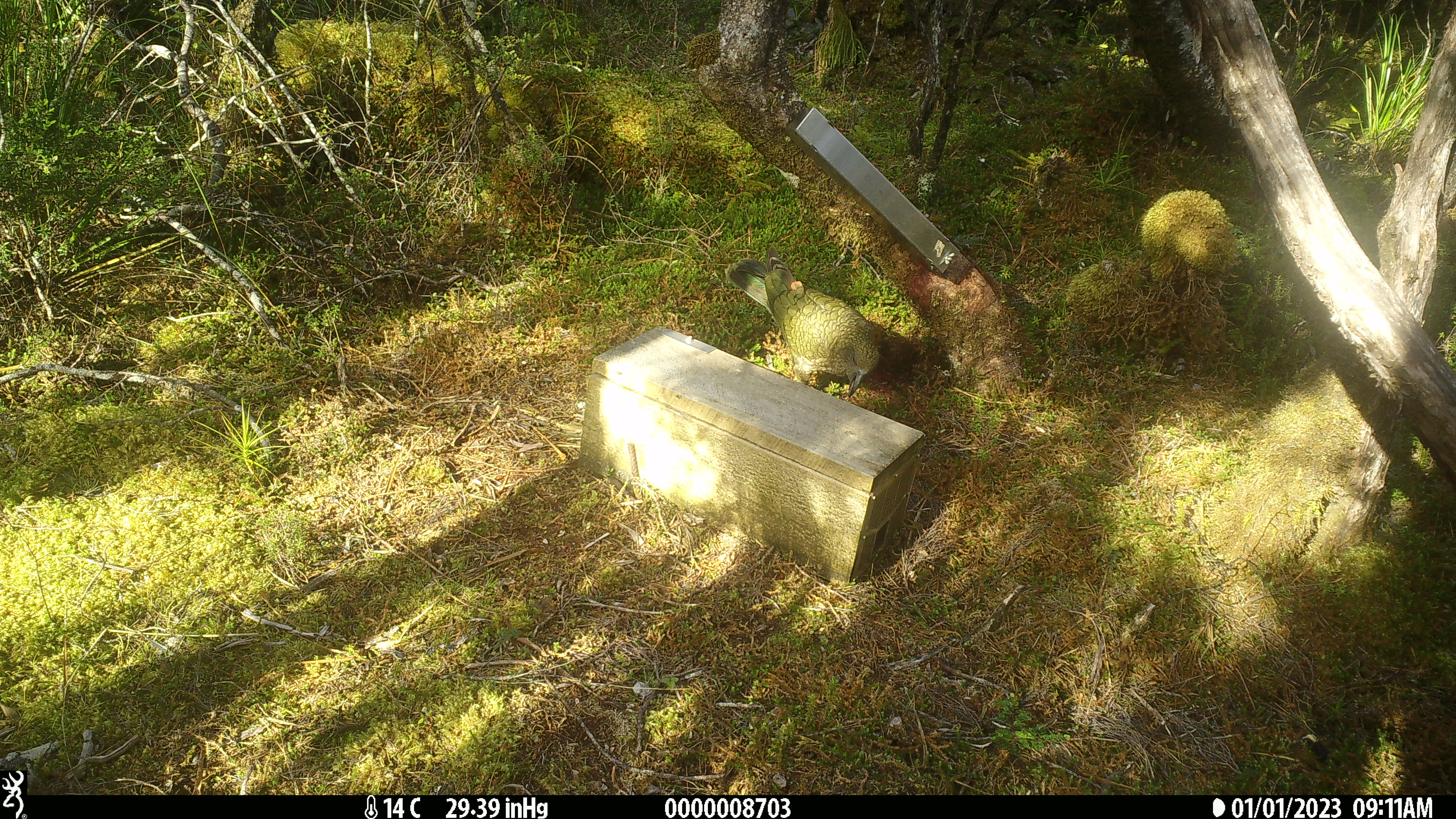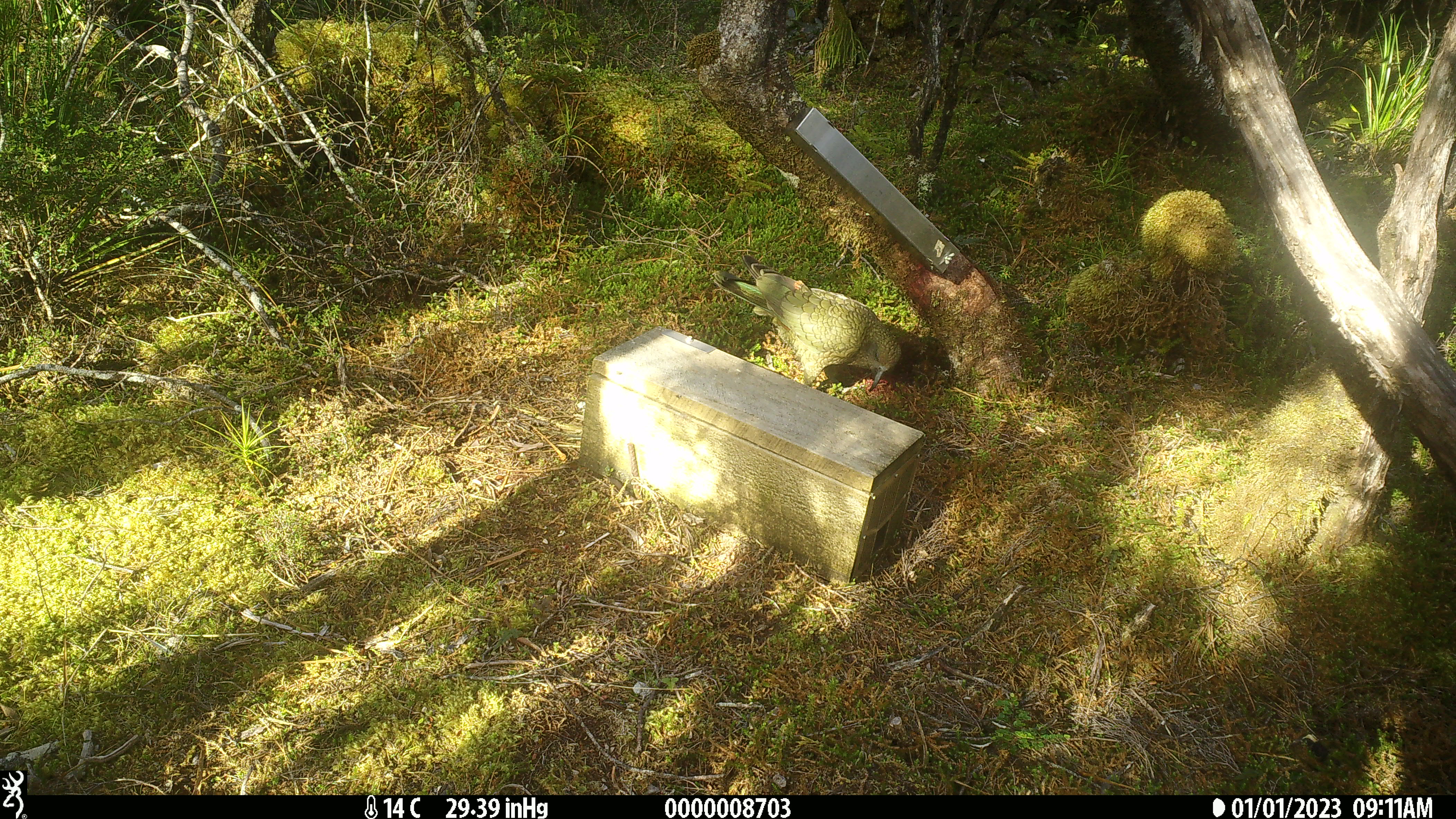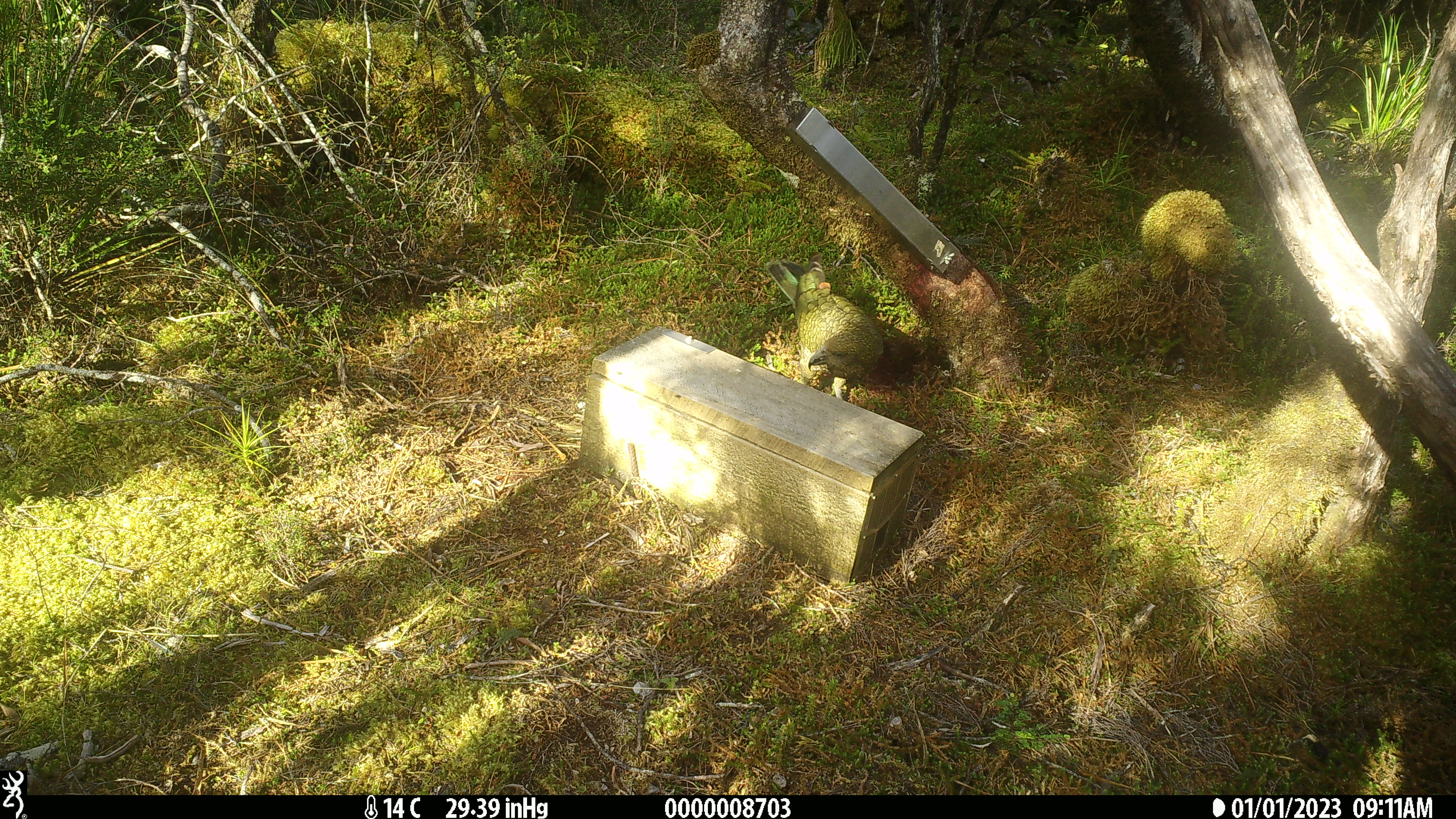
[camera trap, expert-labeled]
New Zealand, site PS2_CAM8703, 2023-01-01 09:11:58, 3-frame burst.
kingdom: Animalia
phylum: Chordata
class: Aves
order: Psittaciformes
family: Strigopidae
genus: Nestor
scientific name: Nestor notabilis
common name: kea